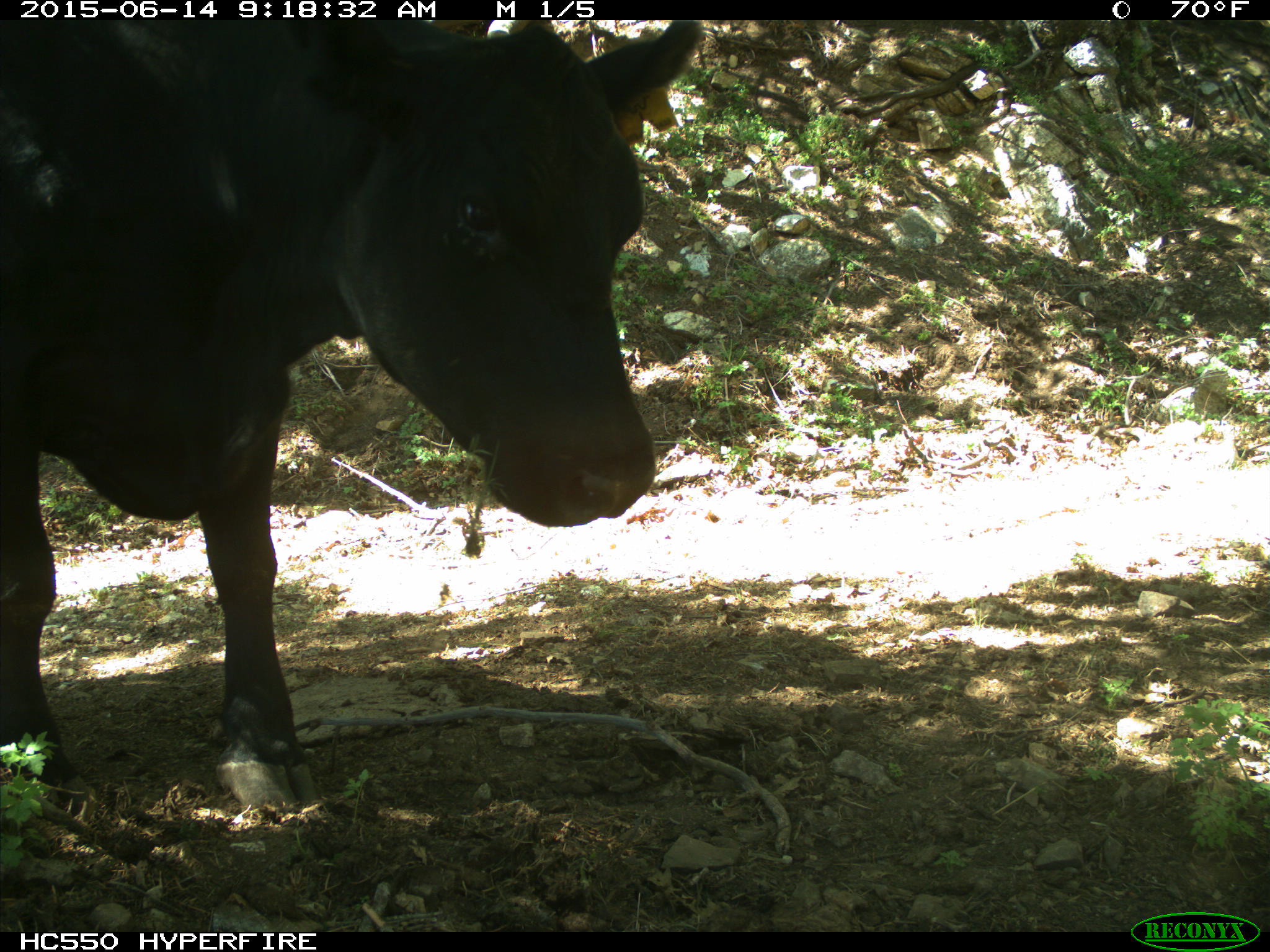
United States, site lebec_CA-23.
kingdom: Animalia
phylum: Chordata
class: Mammalia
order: Artiodactyla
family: Bovidae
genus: Bos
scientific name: Bos taurus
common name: domestic cow